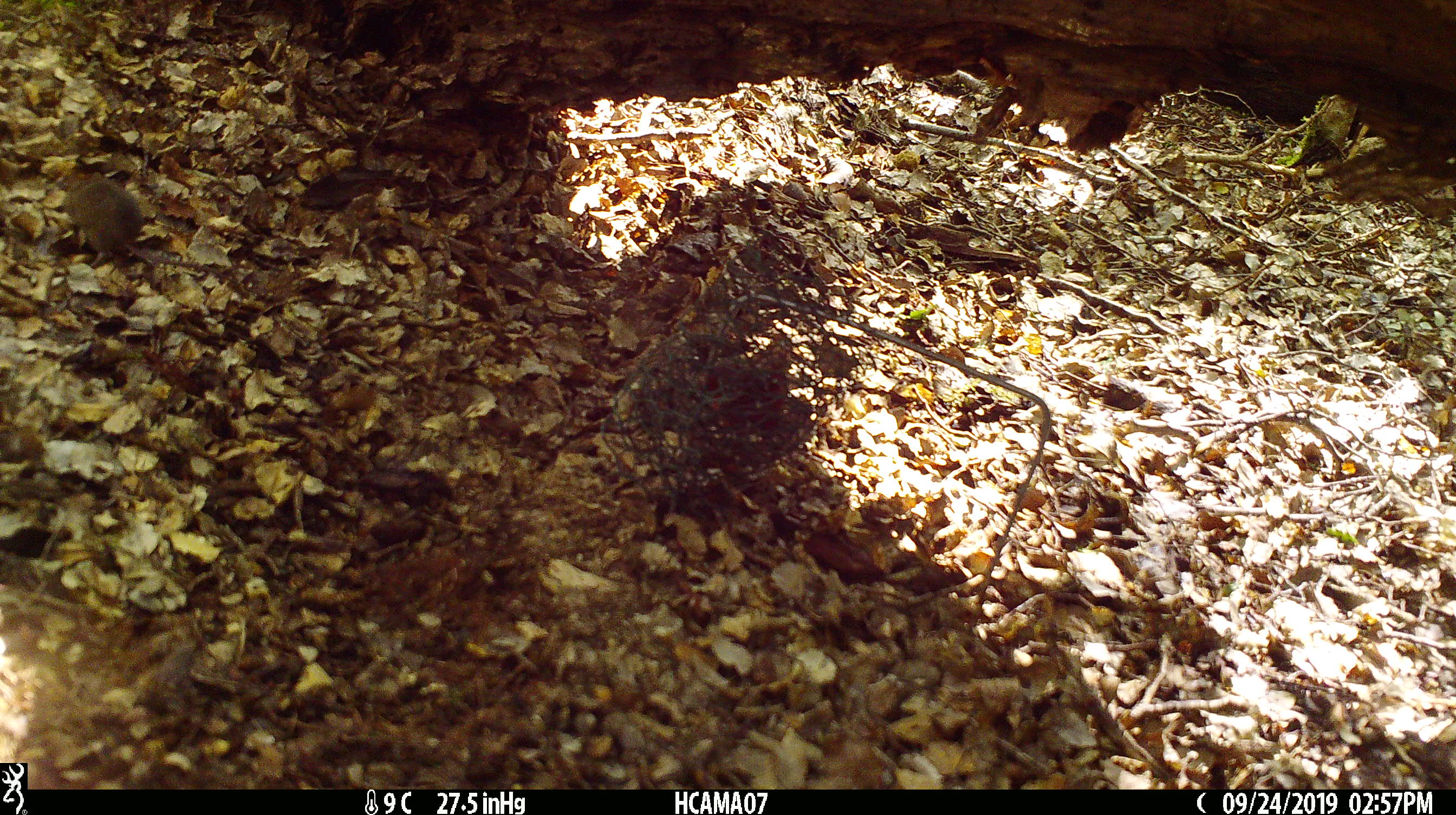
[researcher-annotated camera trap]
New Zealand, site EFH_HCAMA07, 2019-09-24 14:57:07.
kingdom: Animalia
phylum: Chordata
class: Mammalia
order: Rodentia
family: Muridae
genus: Mus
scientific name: Mus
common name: mouse